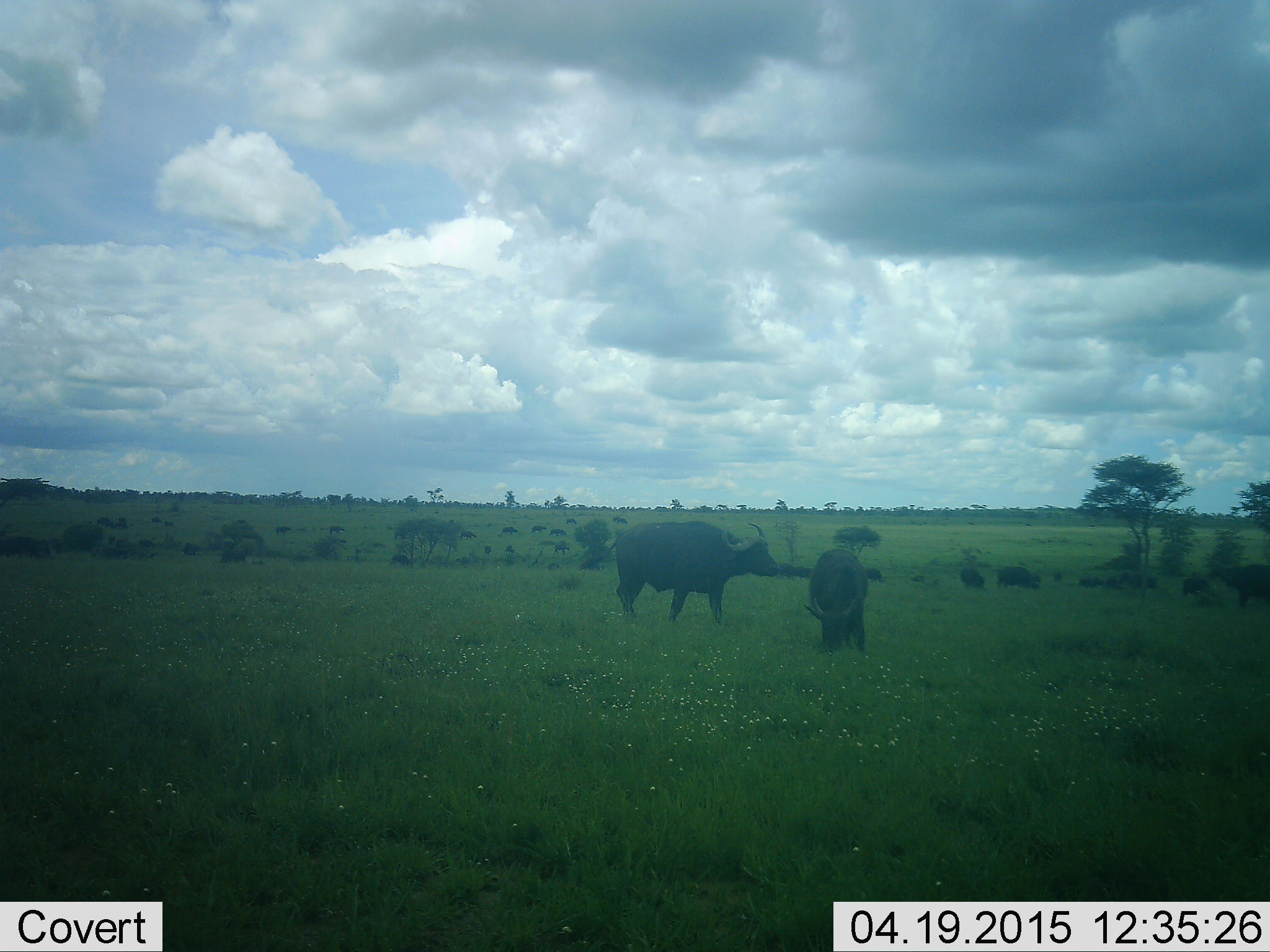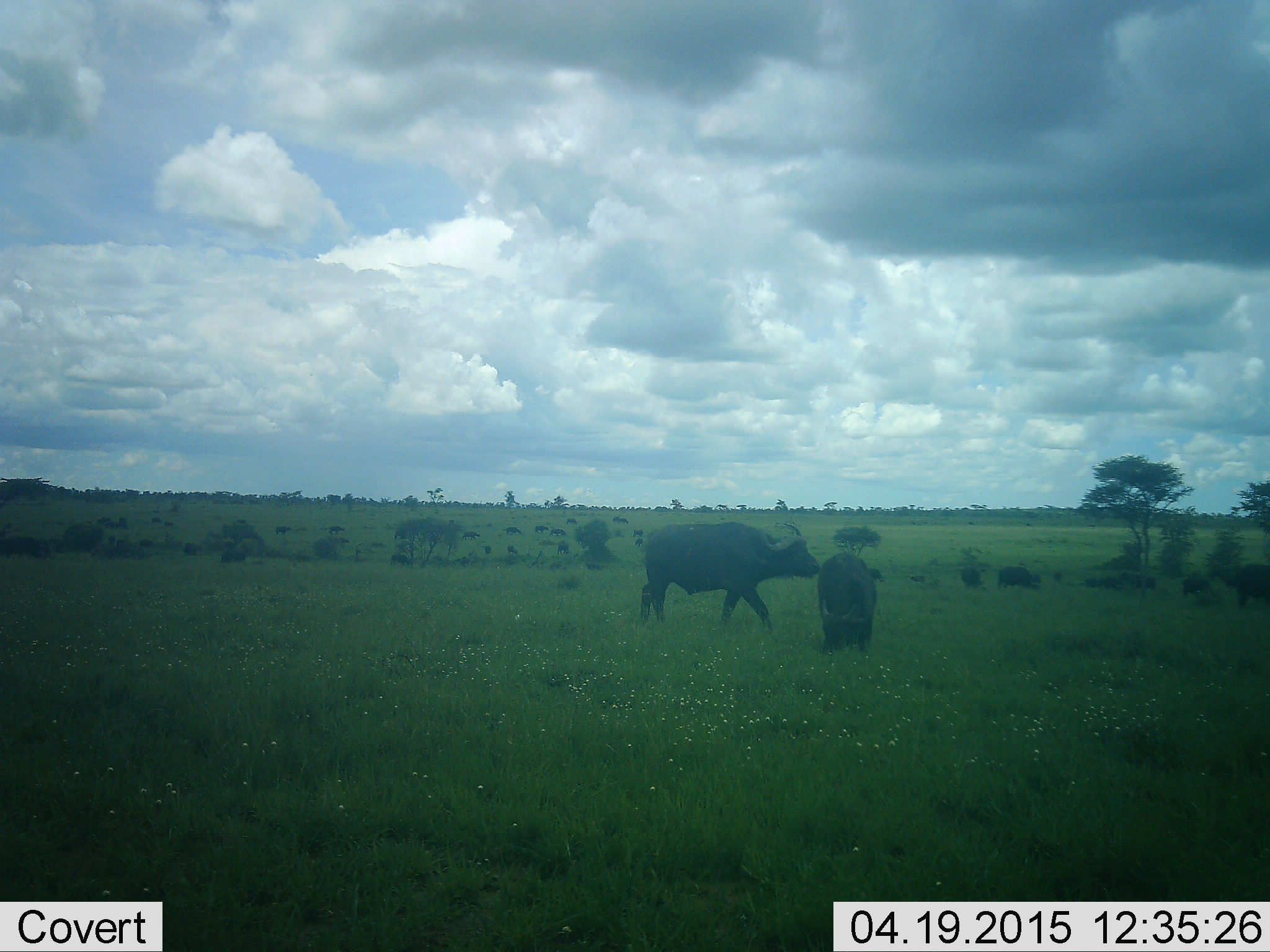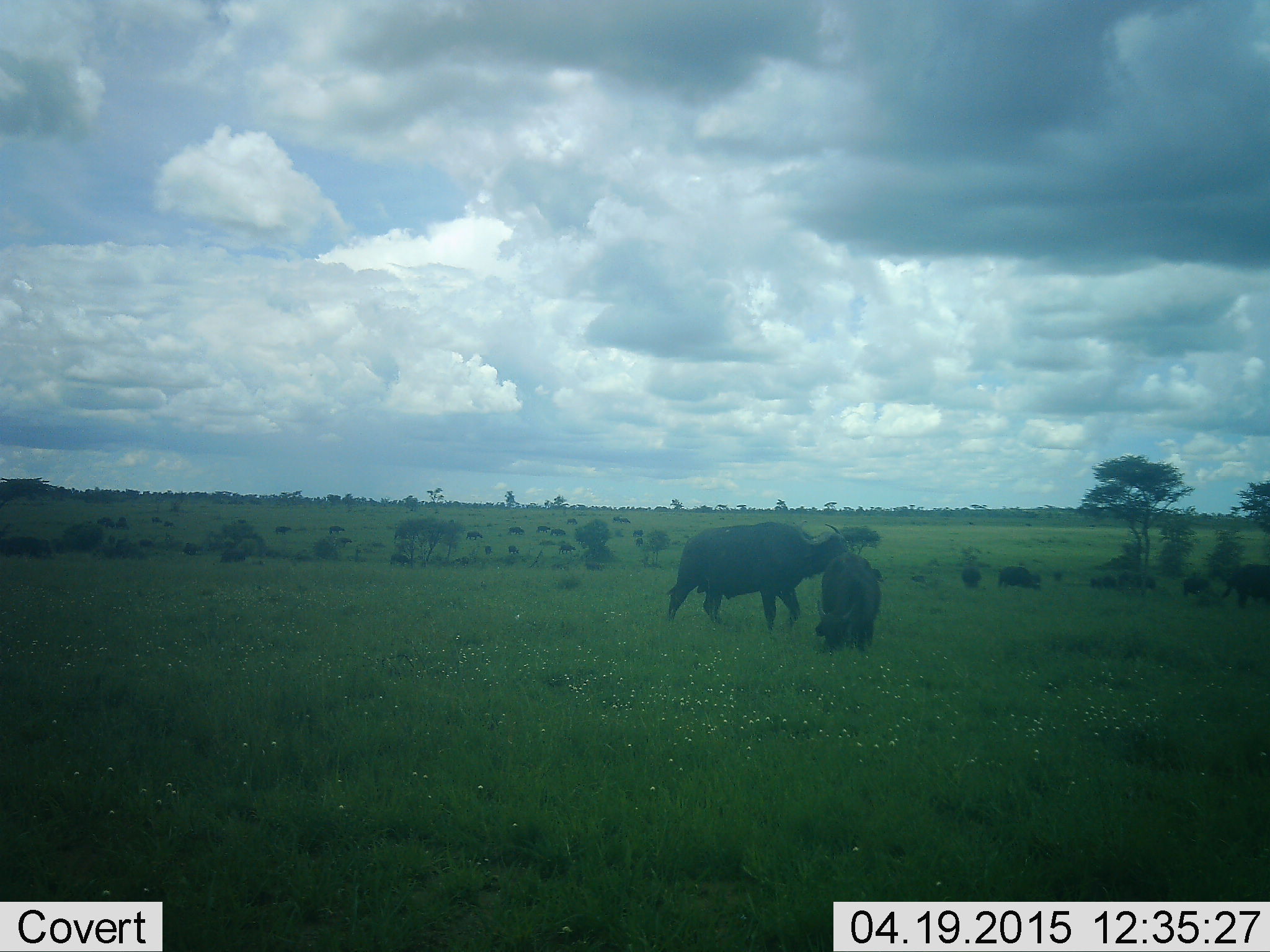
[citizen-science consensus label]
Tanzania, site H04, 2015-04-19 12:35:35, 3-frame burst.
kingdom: Animalia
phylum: Chordata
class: Mammalia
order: Artiodactyla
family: Bovidae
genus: Syncerus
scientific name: Syncerus caffer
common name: cape buffalo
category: buffalo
Buffalo (cape buffalo) (Syncerus caffer), count 3. Behavior (volunteer vote fractions): standing 40%, resting 0%, moving 80%, interacting 10%. Young present (vote fraction): 0%. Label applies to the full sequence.